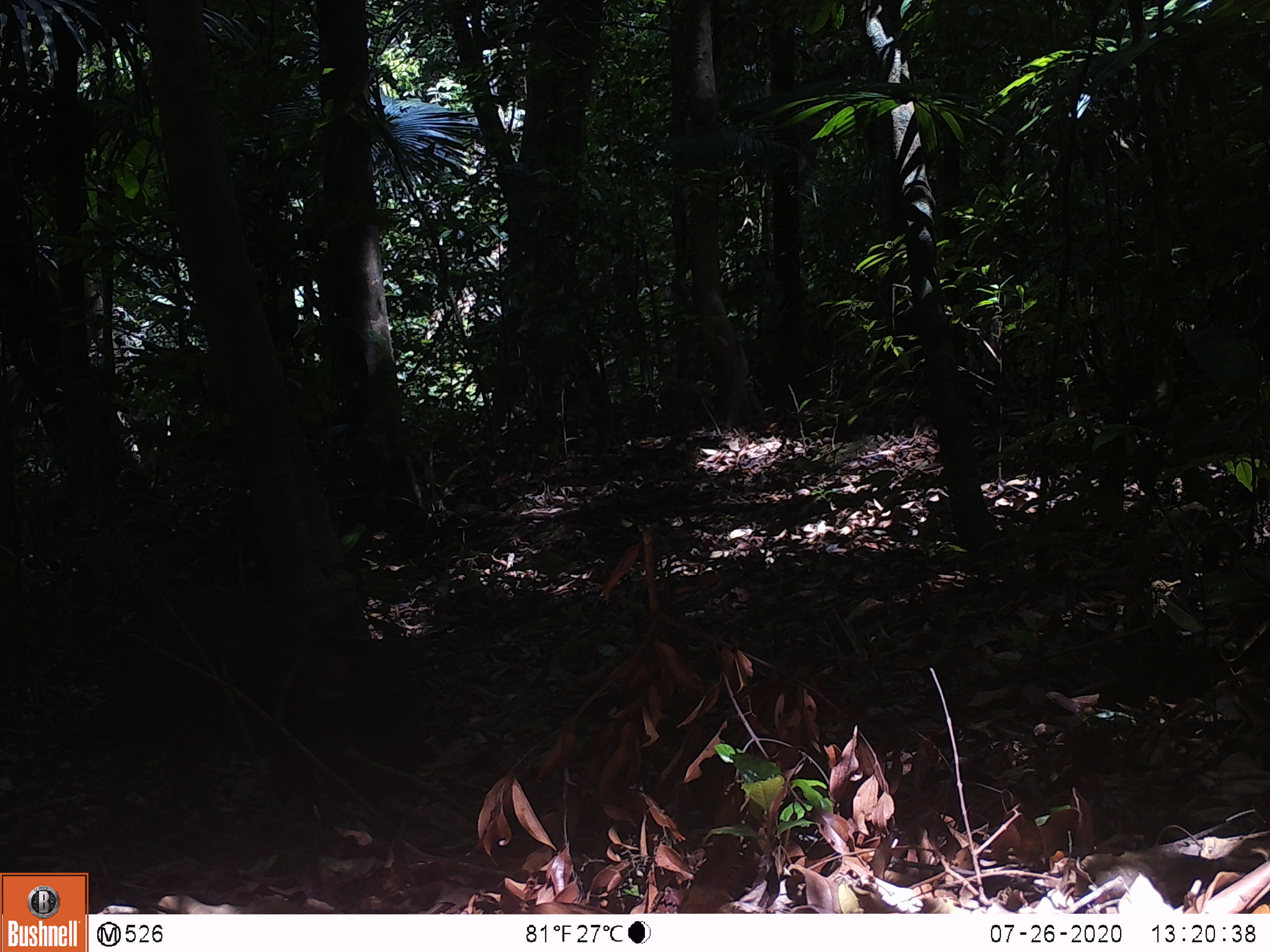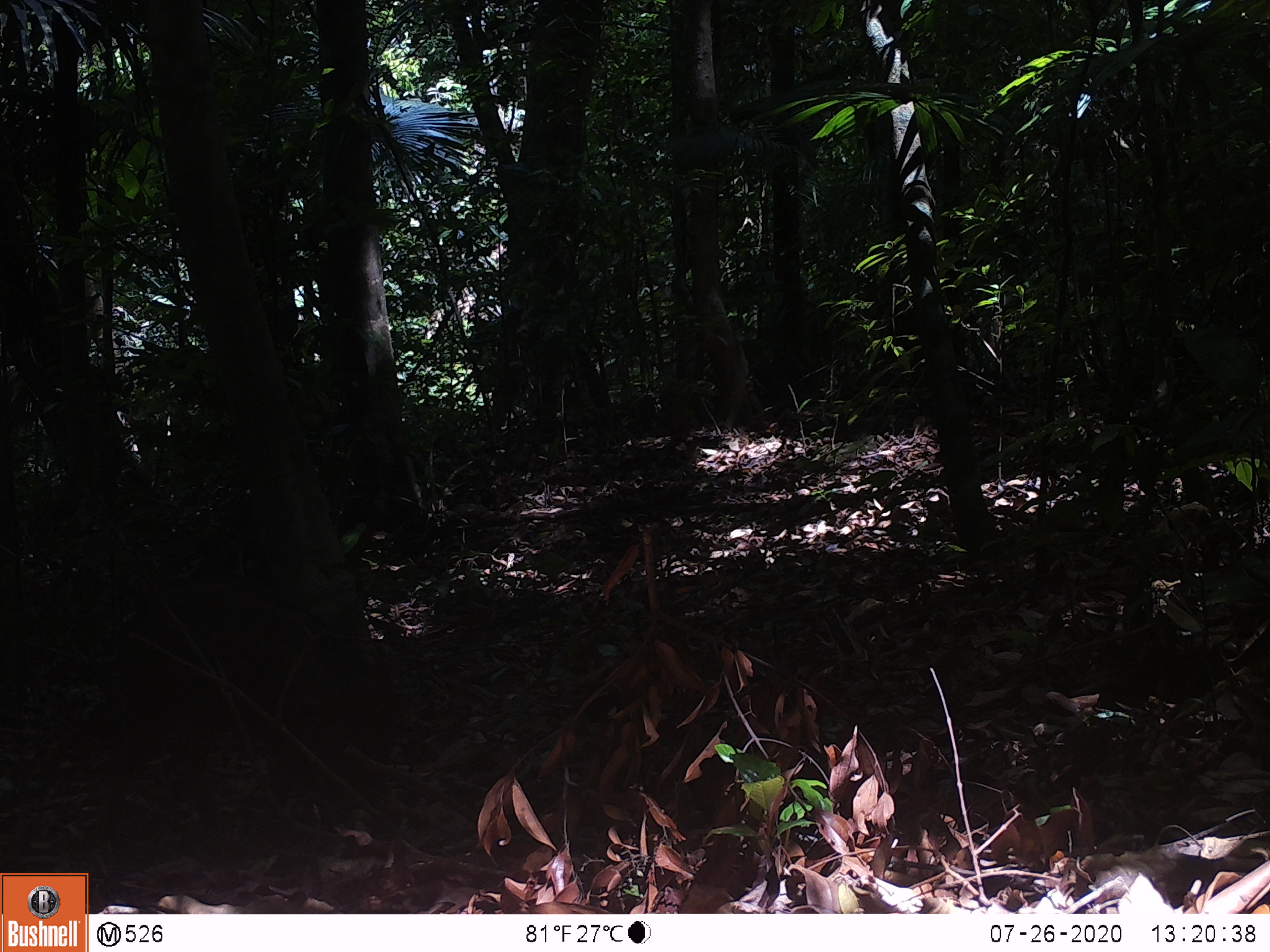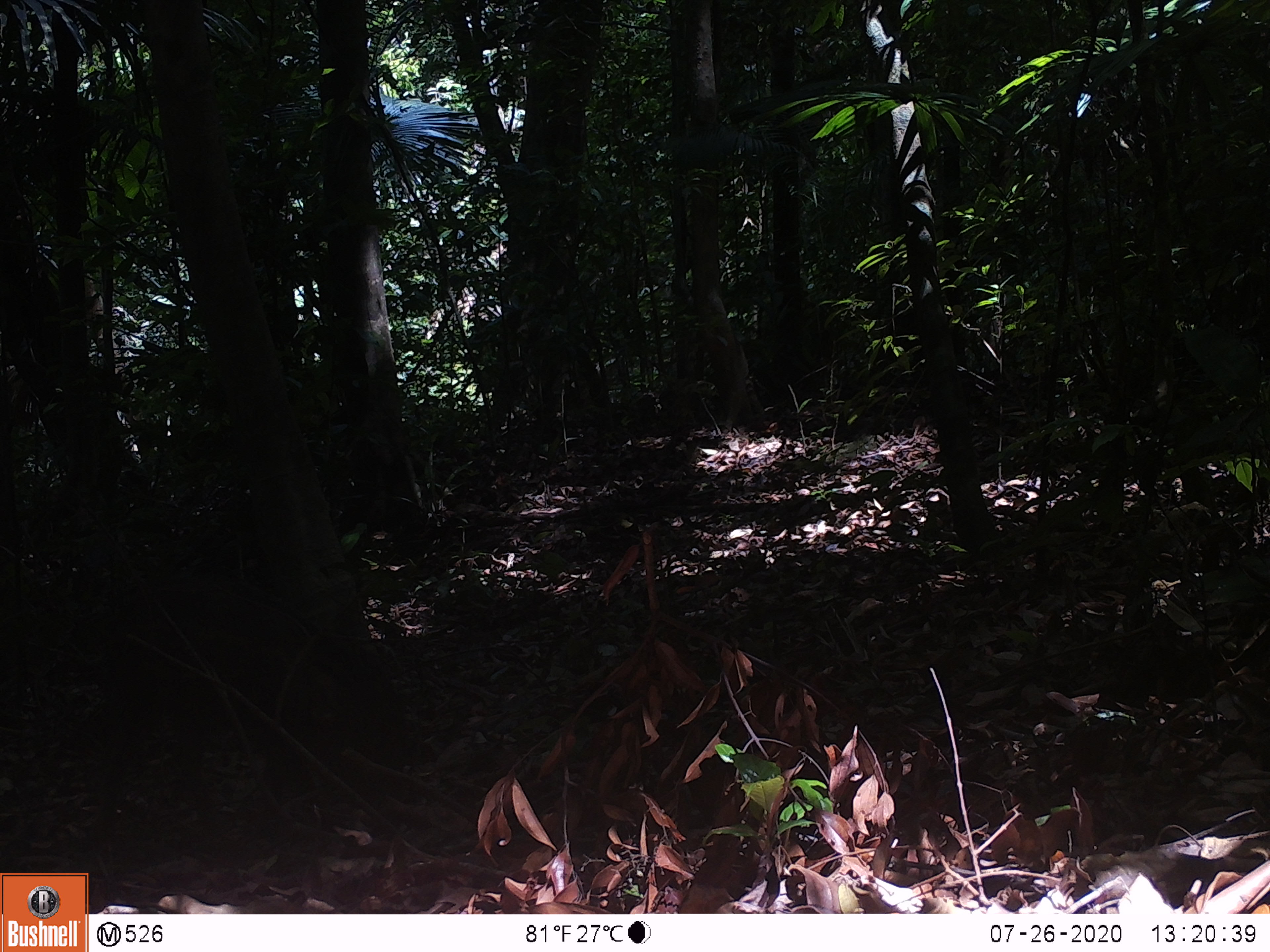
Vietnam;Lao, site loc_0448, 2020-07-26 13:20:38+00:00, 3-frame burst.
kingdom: Animalia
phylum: Chordata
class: Mammalia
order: Artiodactyla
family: Suidae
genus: Sus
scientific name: Sus scrofa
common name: eurasian wild pig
Eurasian wild pig (Sus scrofa). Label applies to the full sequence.